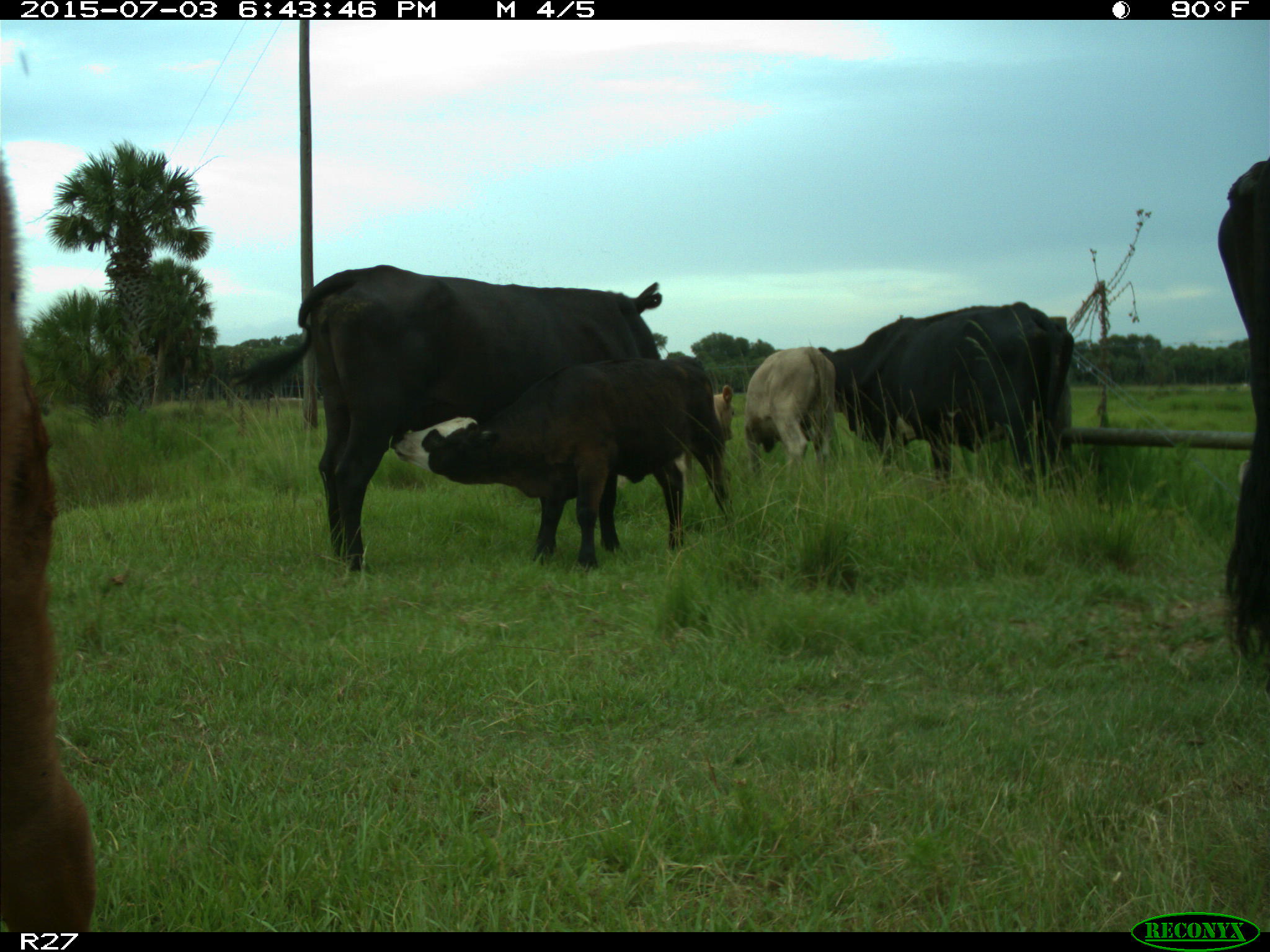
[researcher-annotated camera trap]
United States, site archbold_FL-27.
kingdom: Animalia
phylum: Chordata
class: Mammalia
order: Artiodactyla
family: Bovidae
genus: Bos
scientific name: Bos taurus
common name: domestic cow